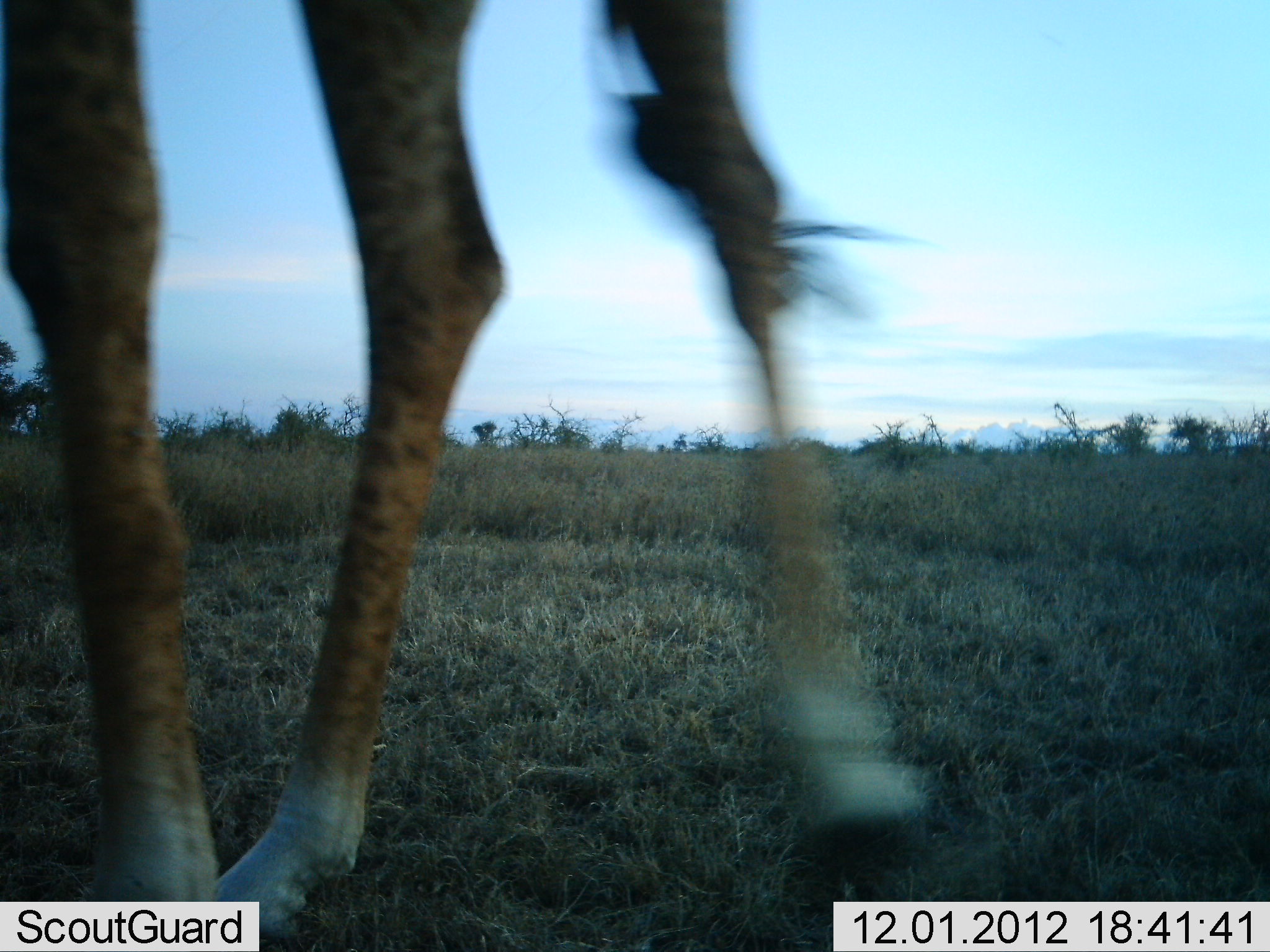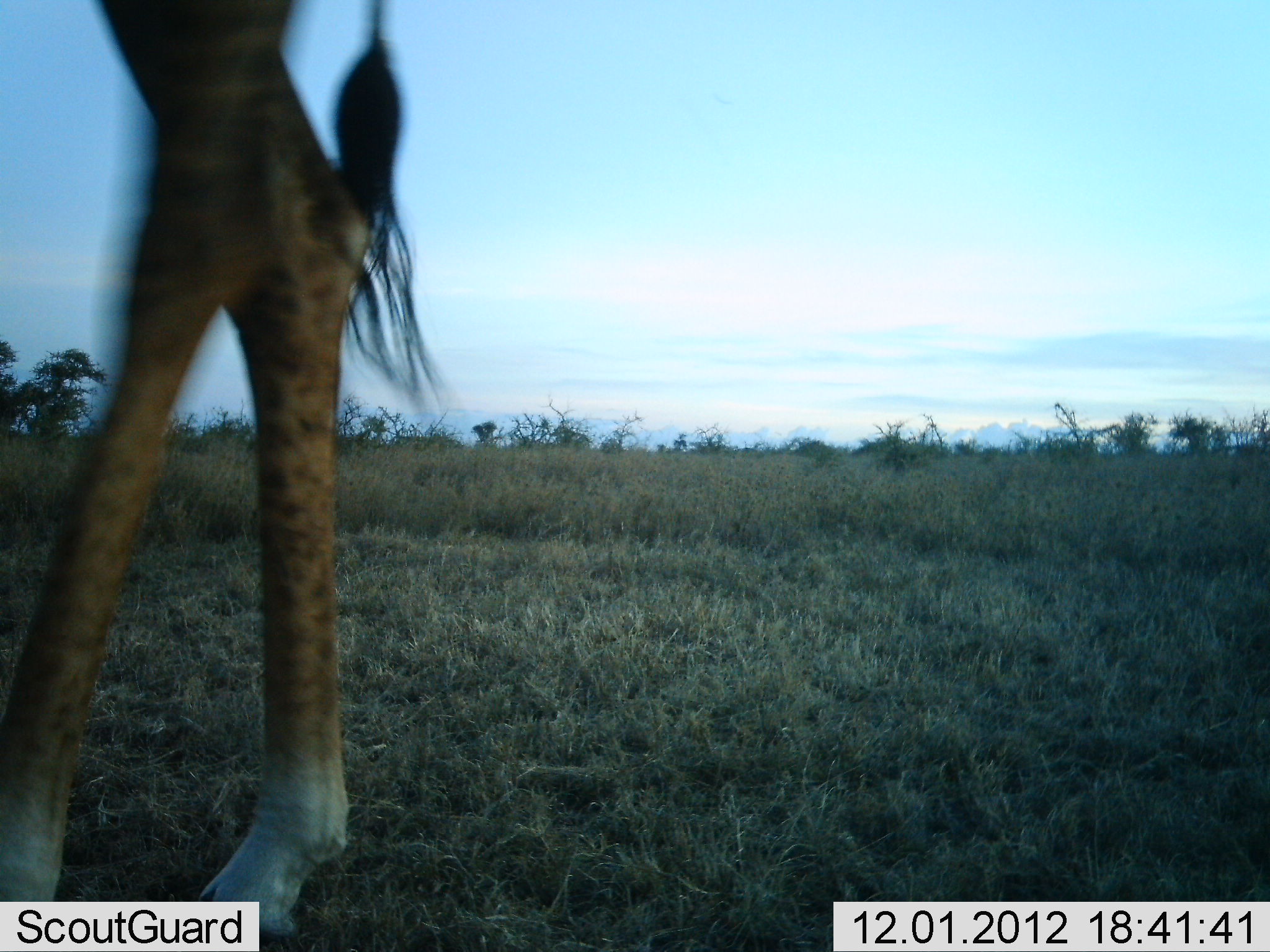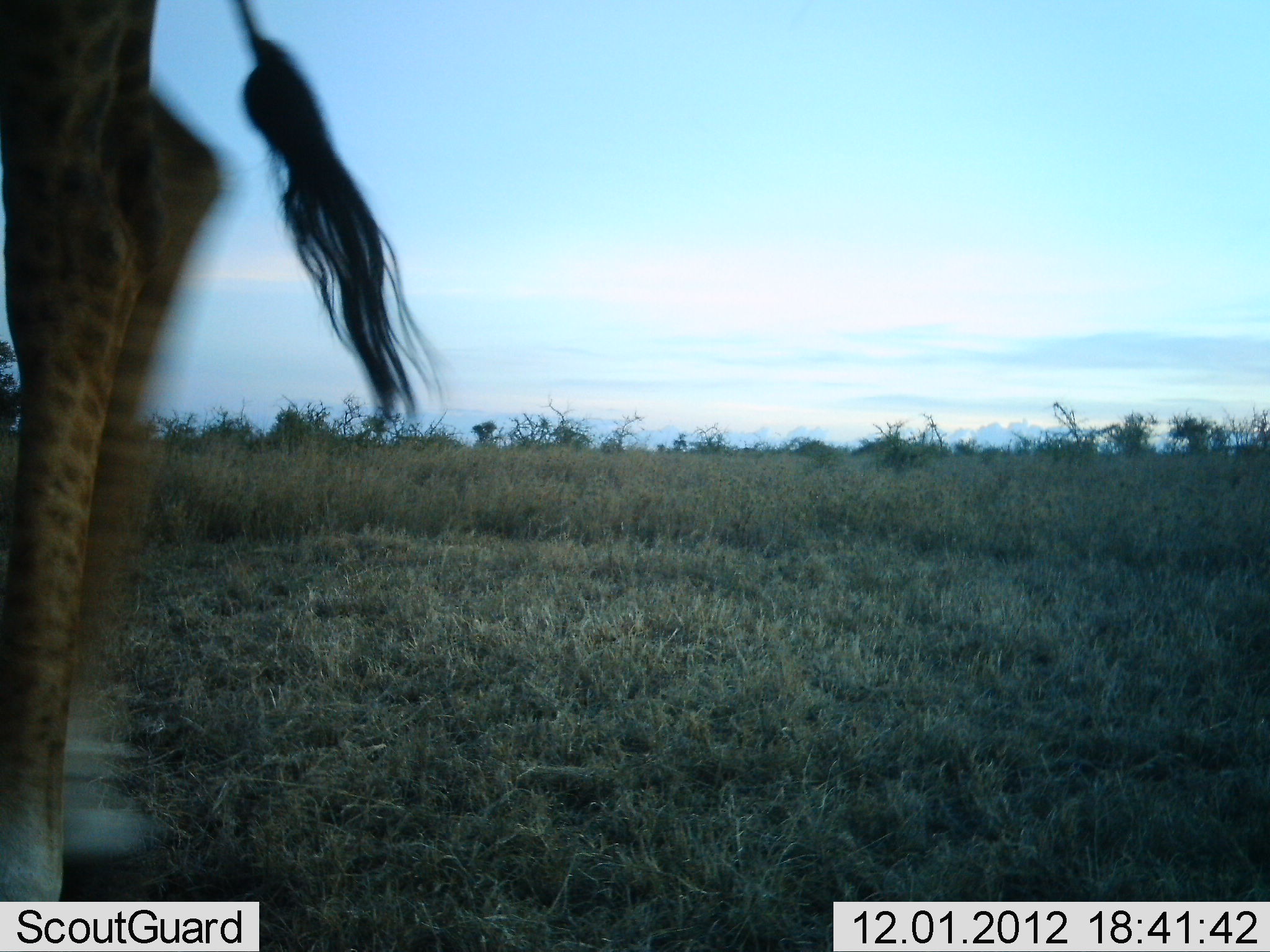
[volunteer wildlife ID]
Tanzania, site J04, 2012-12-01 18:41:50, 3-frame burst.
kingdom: Animalia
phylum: Chordata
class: Mammalia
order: Artiodactyla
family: Giraffidae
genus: Giraffa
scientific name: Giraffa camelopardalis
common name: giraffe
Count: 1.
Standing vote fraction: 20%.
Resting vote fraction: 0%.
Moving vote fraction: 85%.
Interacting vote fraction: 0%.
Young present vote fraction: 0%.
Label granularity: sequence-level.